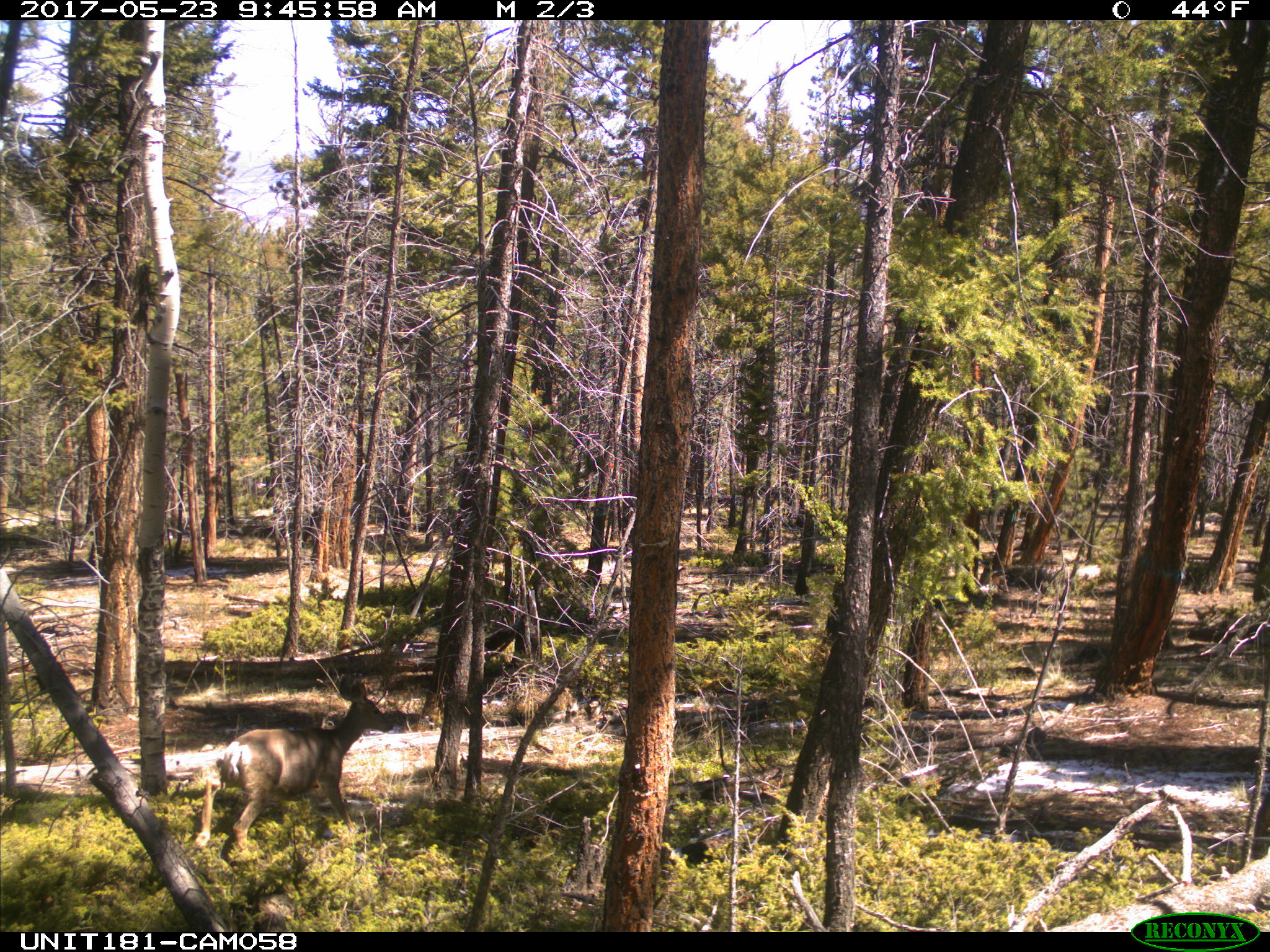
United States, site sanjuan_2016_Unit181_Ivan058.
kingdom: Animalia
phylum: Chordata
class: Mammalia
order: Artiodactyla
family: Cervidae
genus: Odocoileus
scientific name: Odocoileus hemionus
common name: mule deer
Odocoileus hemionus (mule deer).